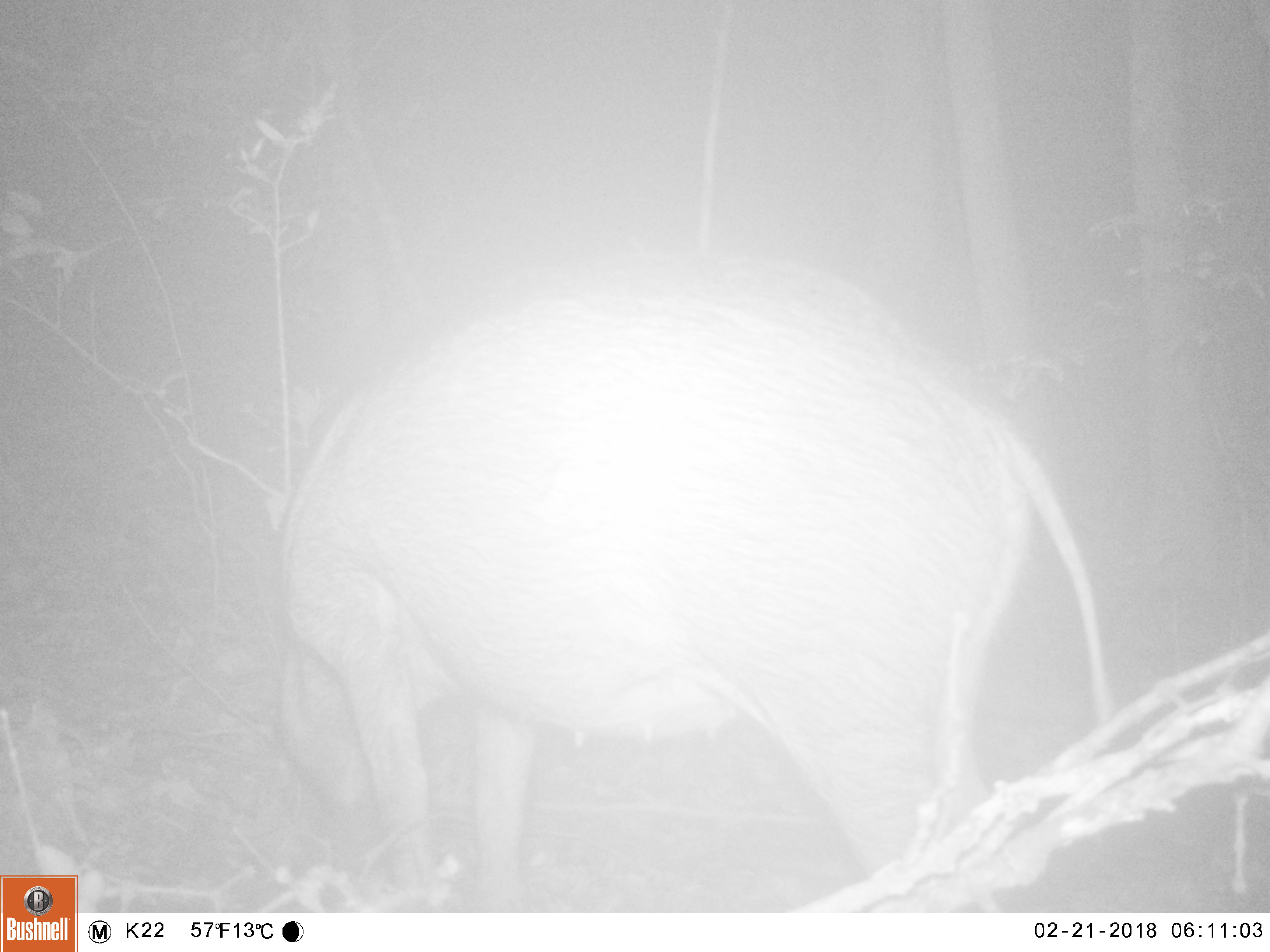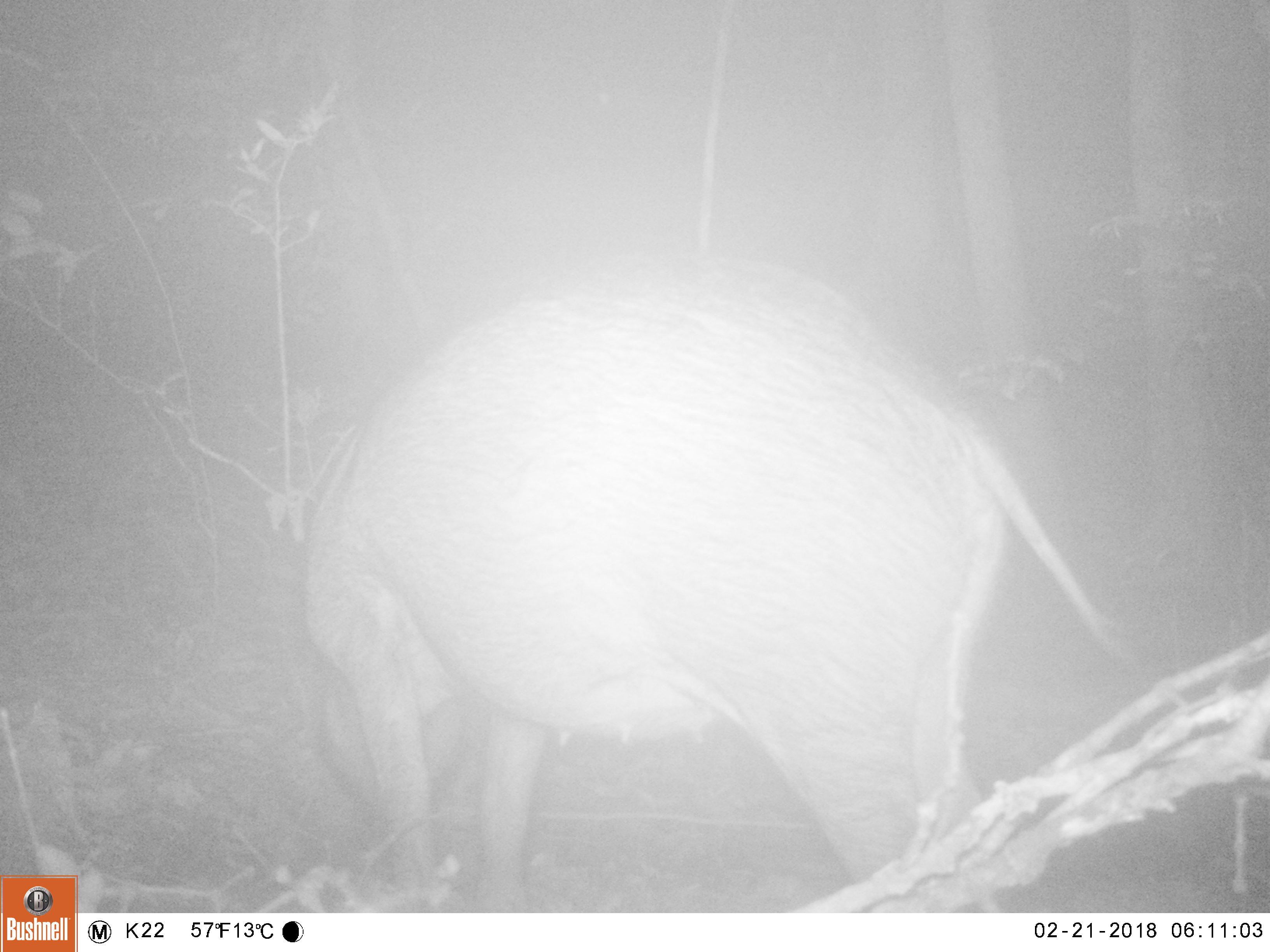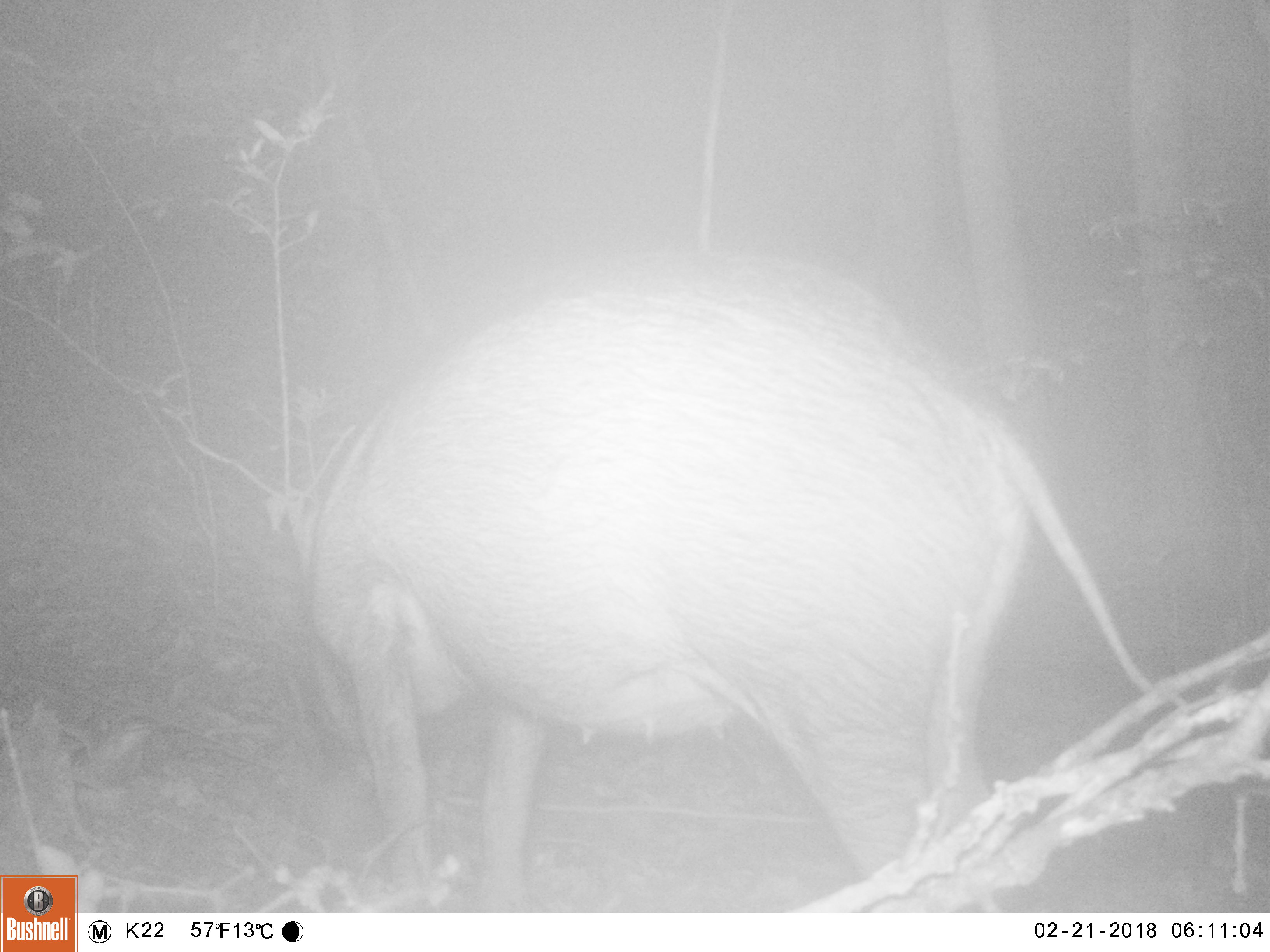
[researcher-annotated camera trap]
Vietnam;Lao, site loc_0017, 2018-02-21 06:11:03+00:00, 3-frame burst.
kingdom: Animalia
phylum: Chordata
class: Mammalia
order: Artiodactyla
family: Suidae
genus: Sus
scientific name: Sus scrofa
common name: eurasian wild pig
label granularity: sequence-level